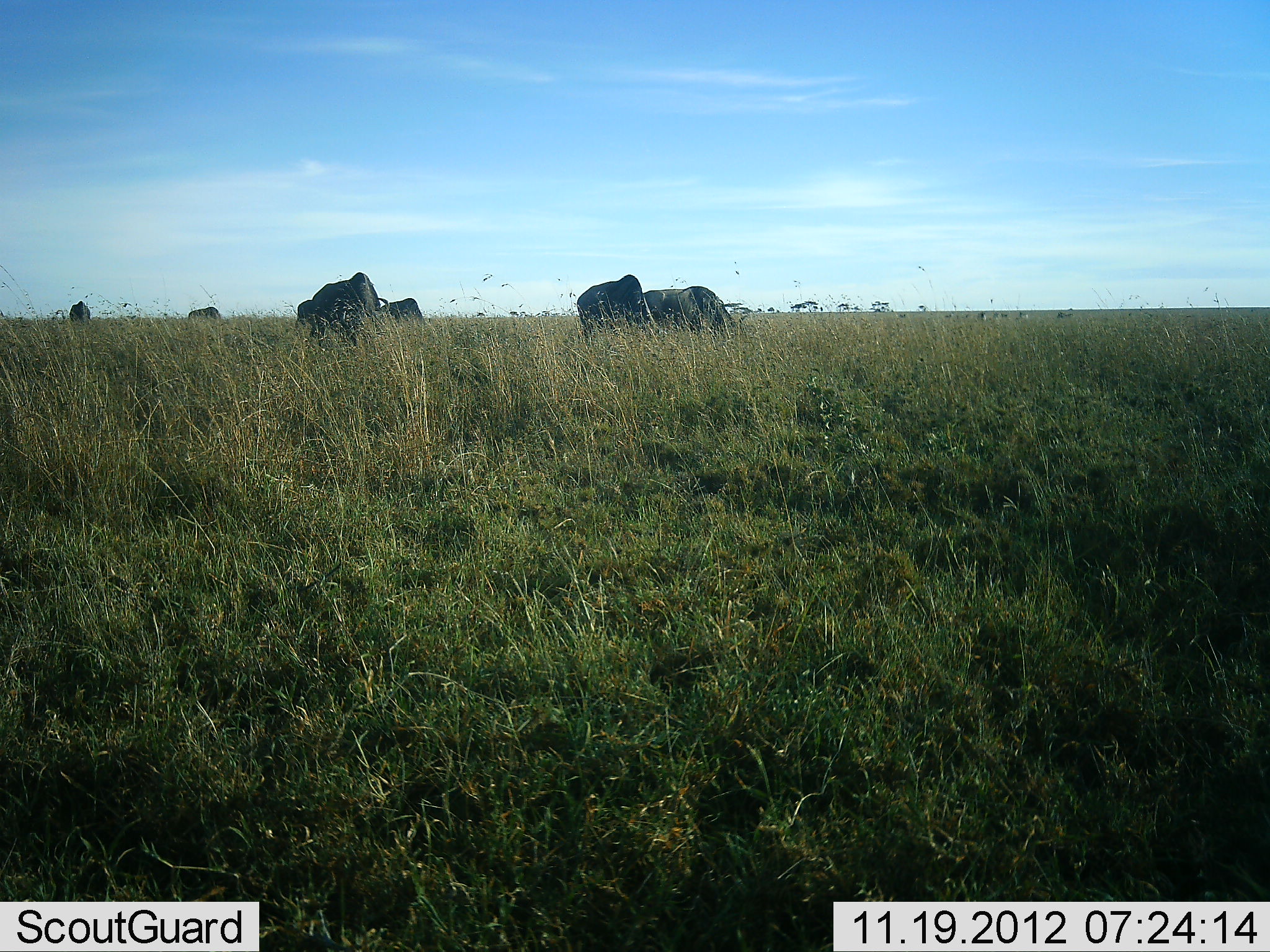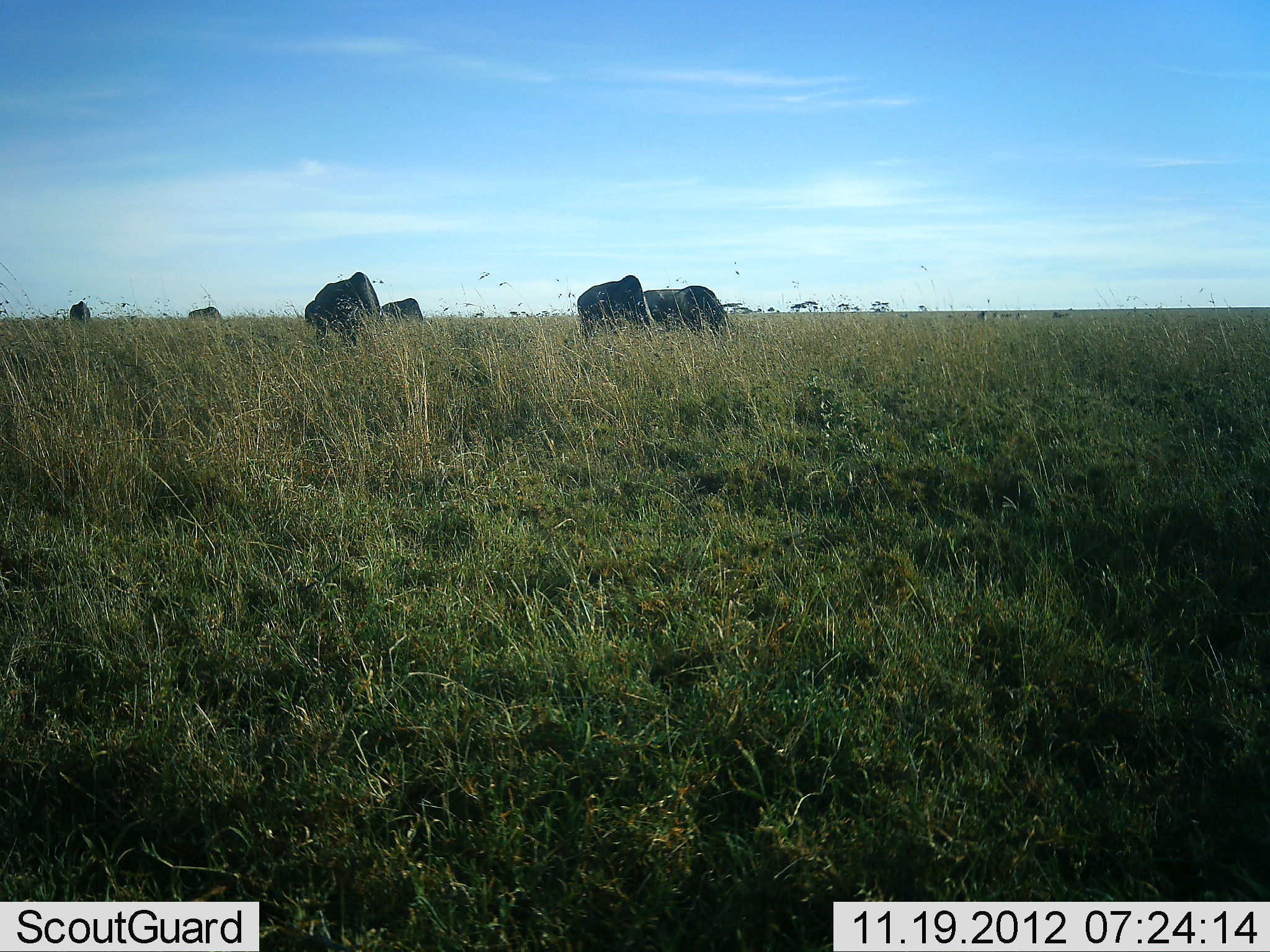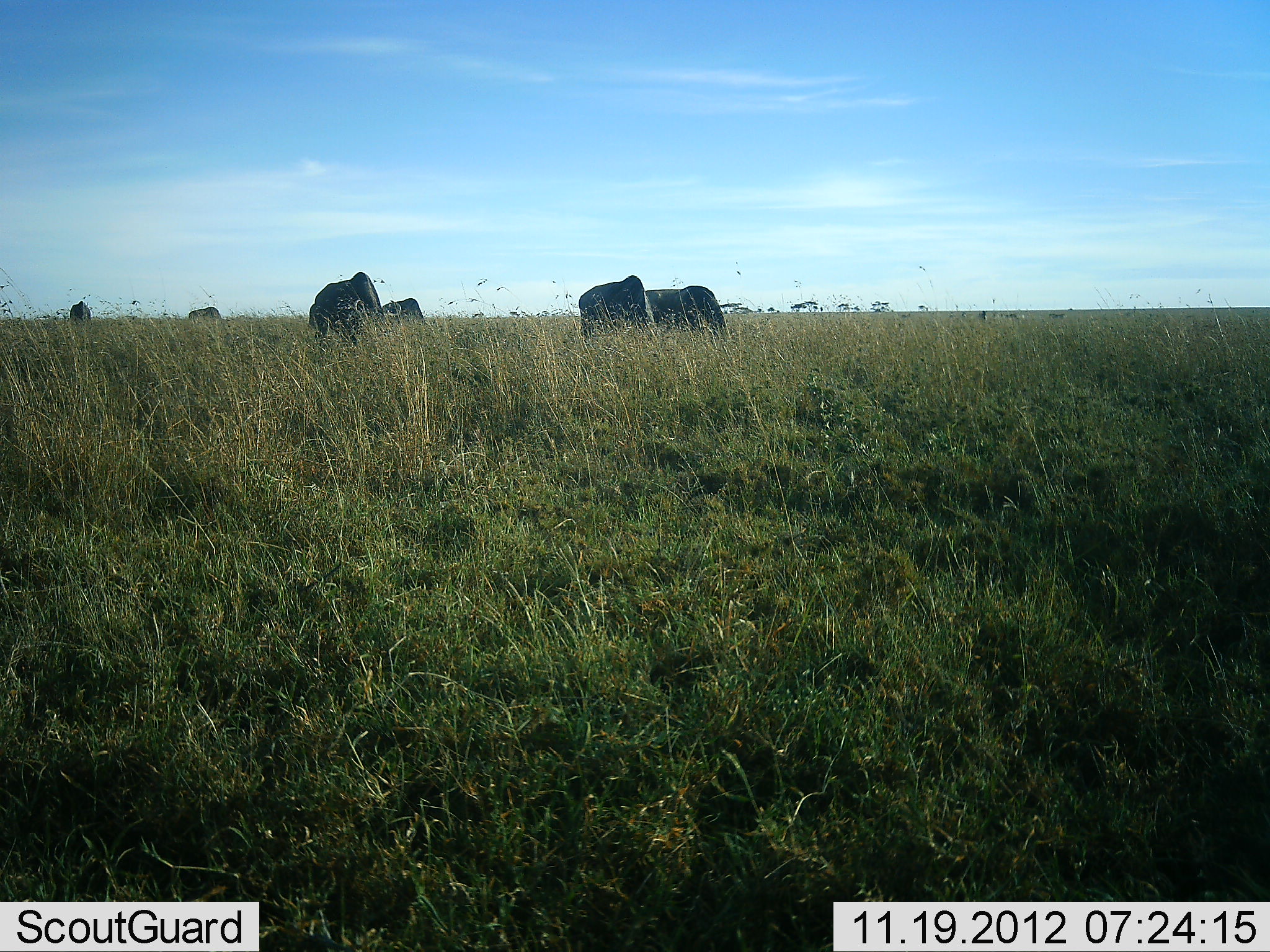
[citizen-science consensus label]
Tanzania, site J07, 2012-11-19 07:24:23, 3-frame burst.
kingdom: Animalia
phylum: Chordata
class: Mammalia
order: Artiodactyla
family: Bovidae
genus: Connochaetes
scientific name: Connochaetes taurinus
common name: blue wildebeest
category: wildebeest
Wildebeest (blue wildebeest) (Connochaetes taurinus), count 6. Behavior (volunteer vote fractions): standing 38%, resting 0%, moving 0%, interacting 0%. Young present (vote fraction): 0%. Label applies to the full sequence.